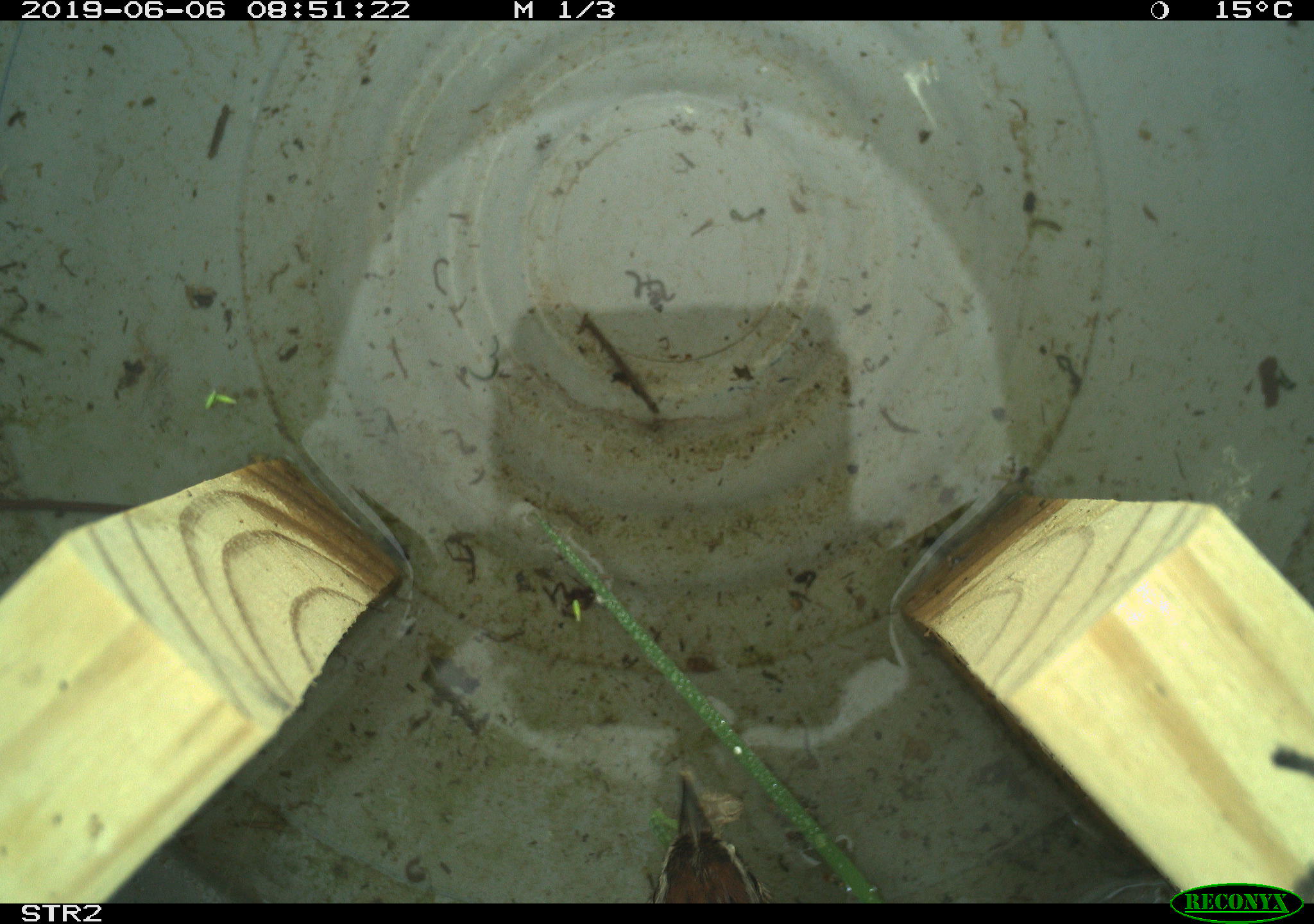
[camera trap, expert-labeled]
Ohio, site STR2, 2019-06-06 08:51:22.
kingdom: Animalia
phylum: Chordata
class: Aves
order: Passeriformes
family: Passerellidae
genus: Melospiza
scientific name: Melospiza melodia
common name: song sparrow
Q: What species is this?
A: Song sparrow (Melospiza melodia).